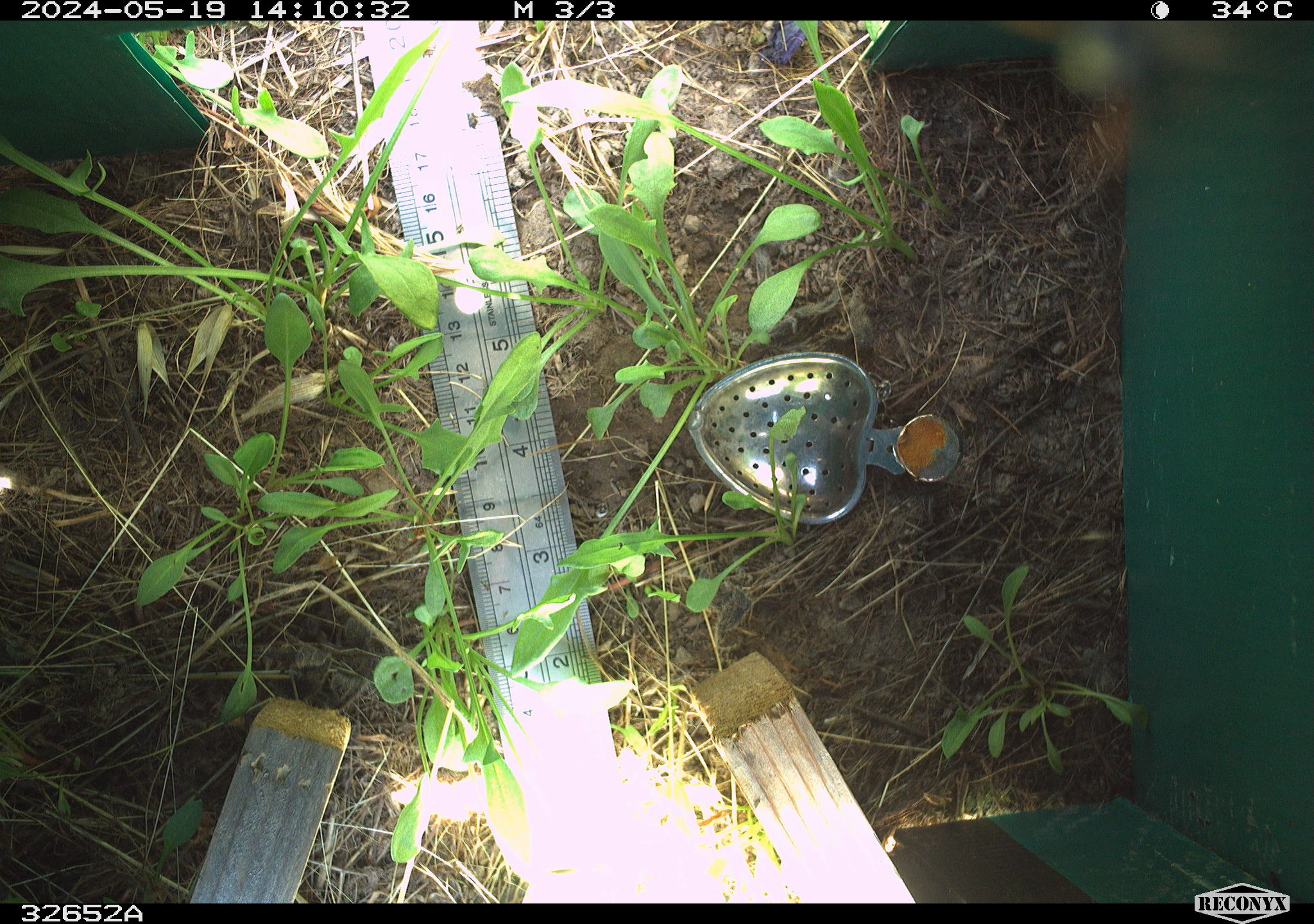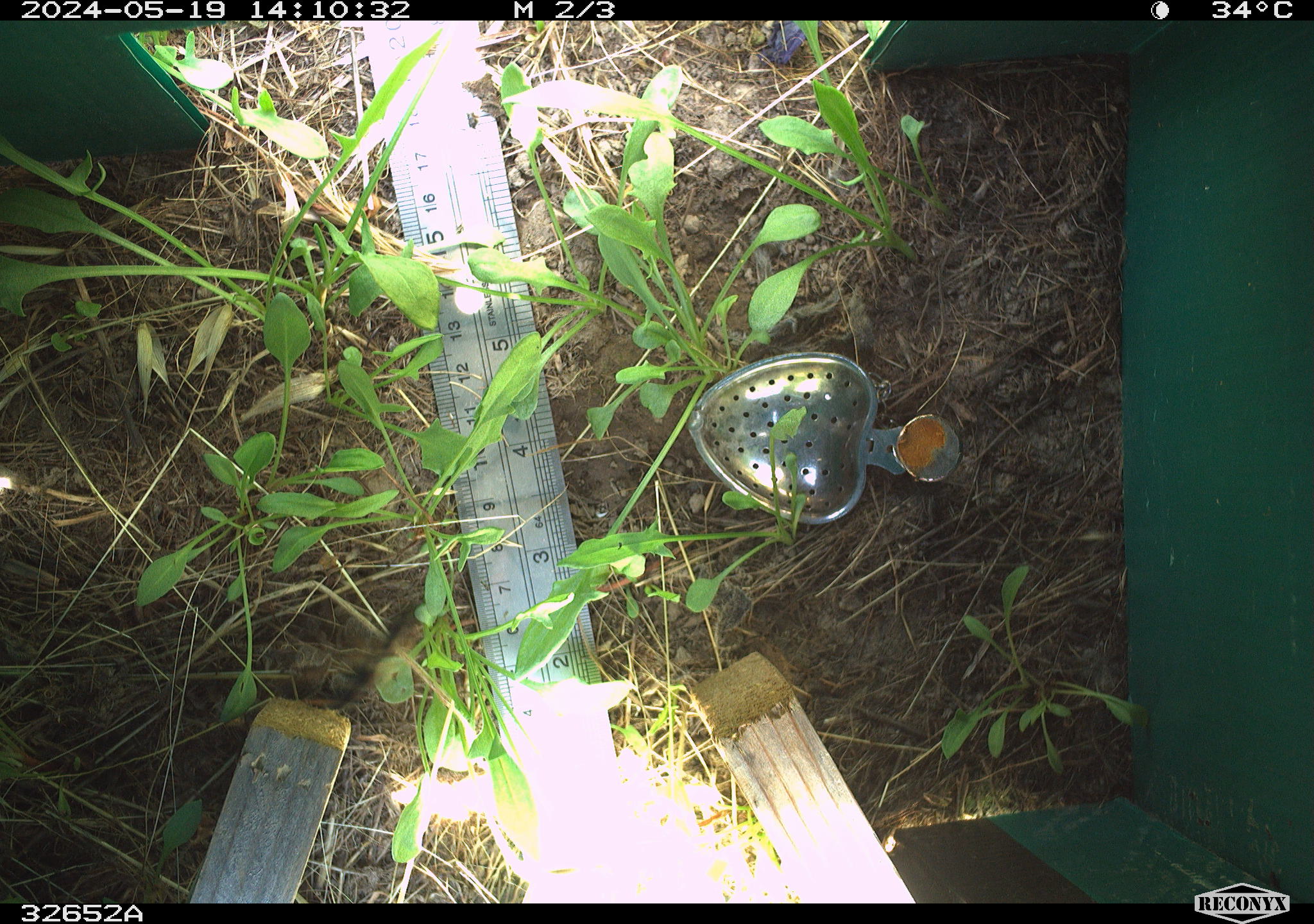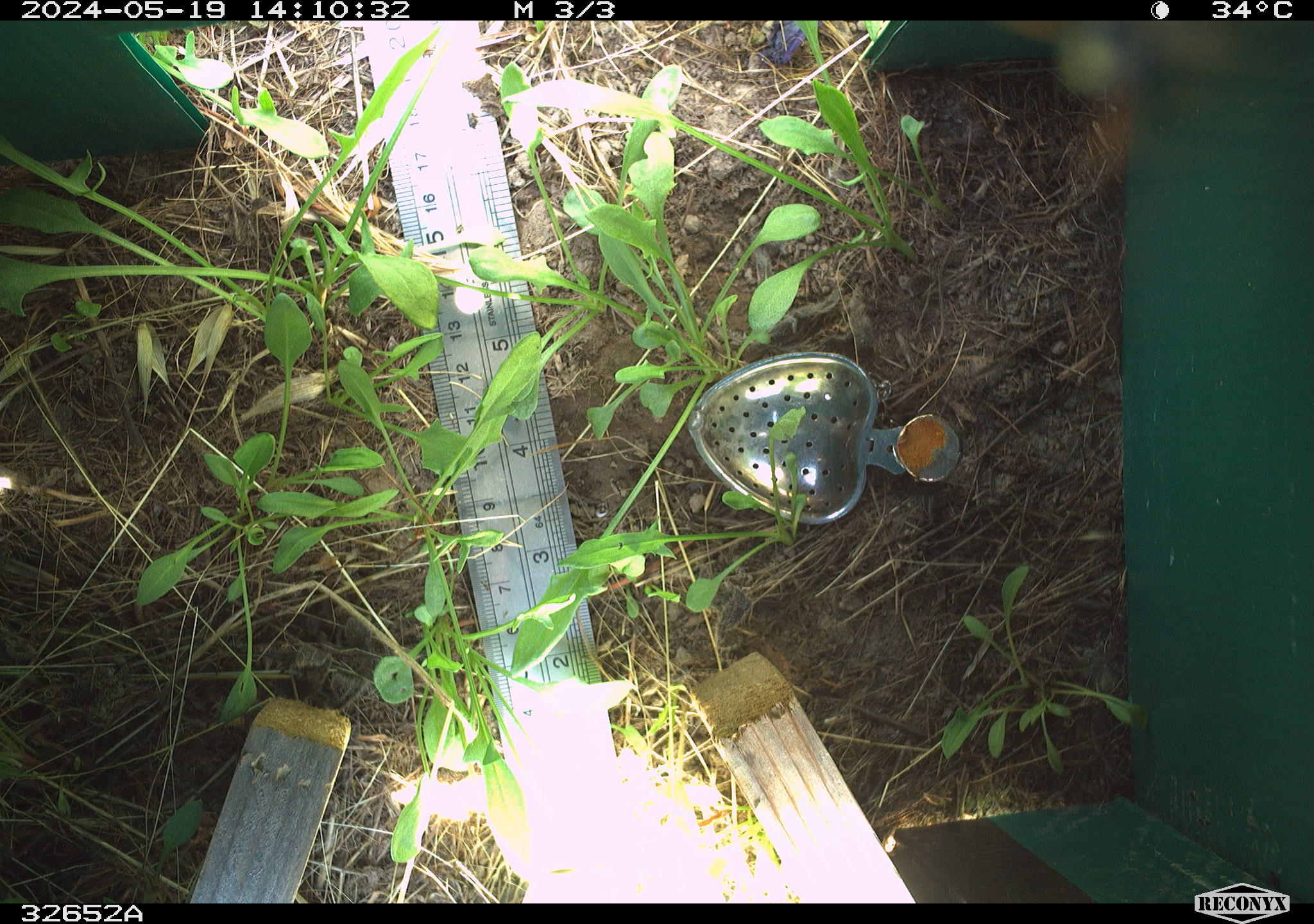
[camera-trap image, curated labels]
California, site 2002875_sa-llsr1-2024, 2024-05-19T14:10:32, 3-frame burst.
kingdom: Animalia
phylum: Arthropoda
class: Insecta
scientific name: Insecta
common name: insect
Insect (Insecta).